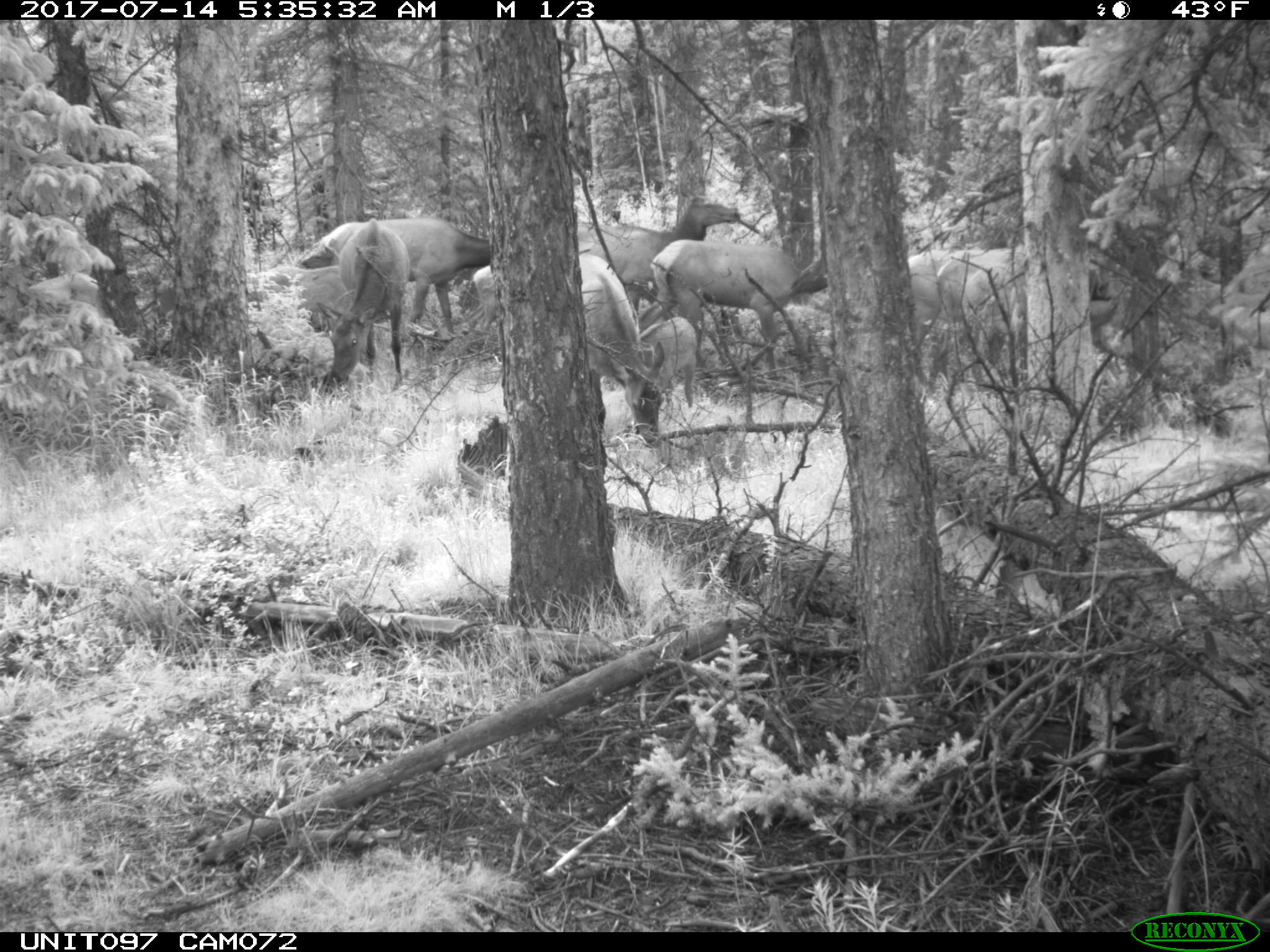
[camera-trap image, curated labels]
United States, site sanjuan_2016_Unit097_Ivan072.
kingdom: Animalia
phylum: Chordata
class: Mammalia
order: Artiodactyla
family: Cervidae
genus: Cervus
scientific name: Cervus elaphus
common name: red deer